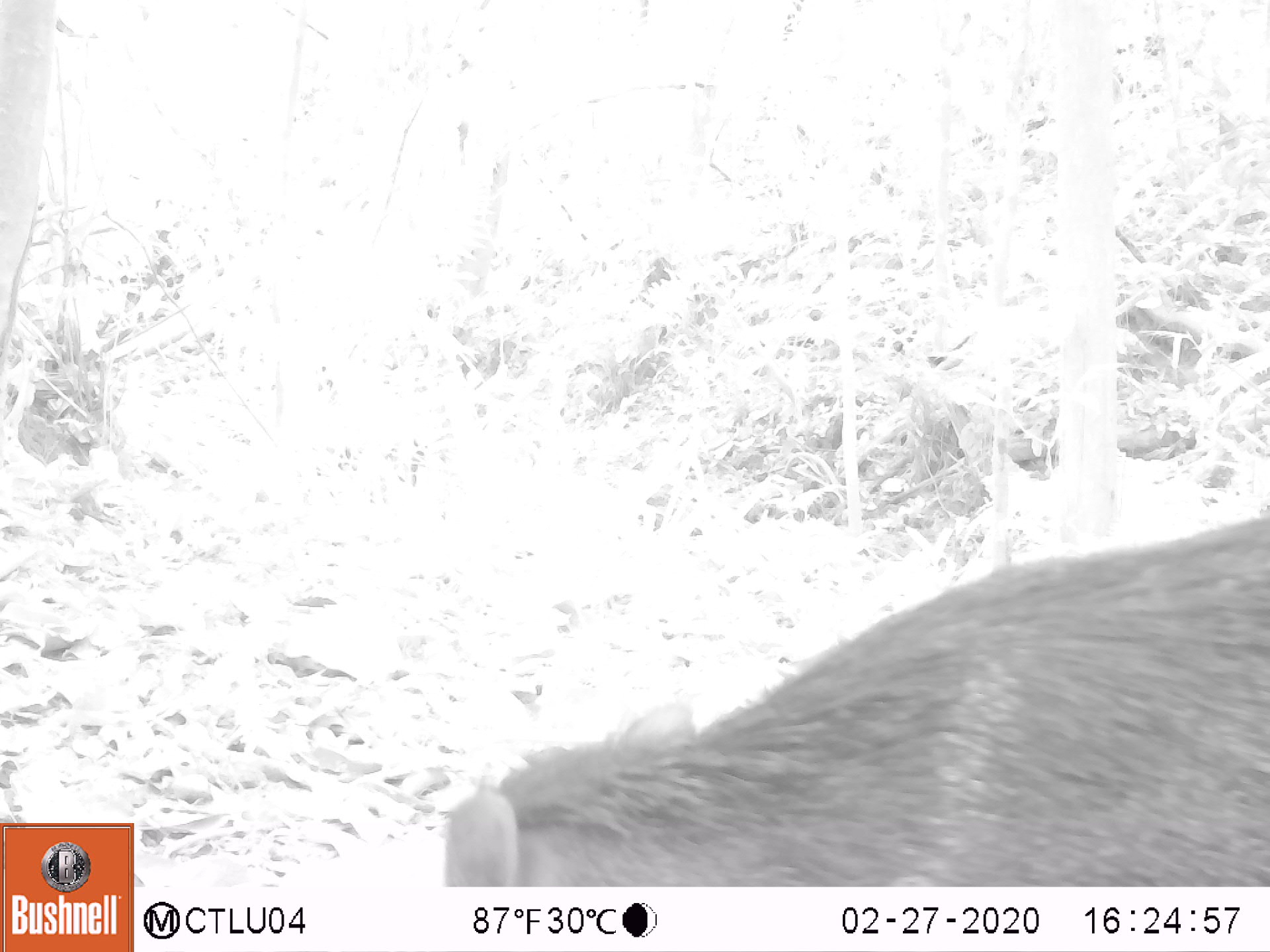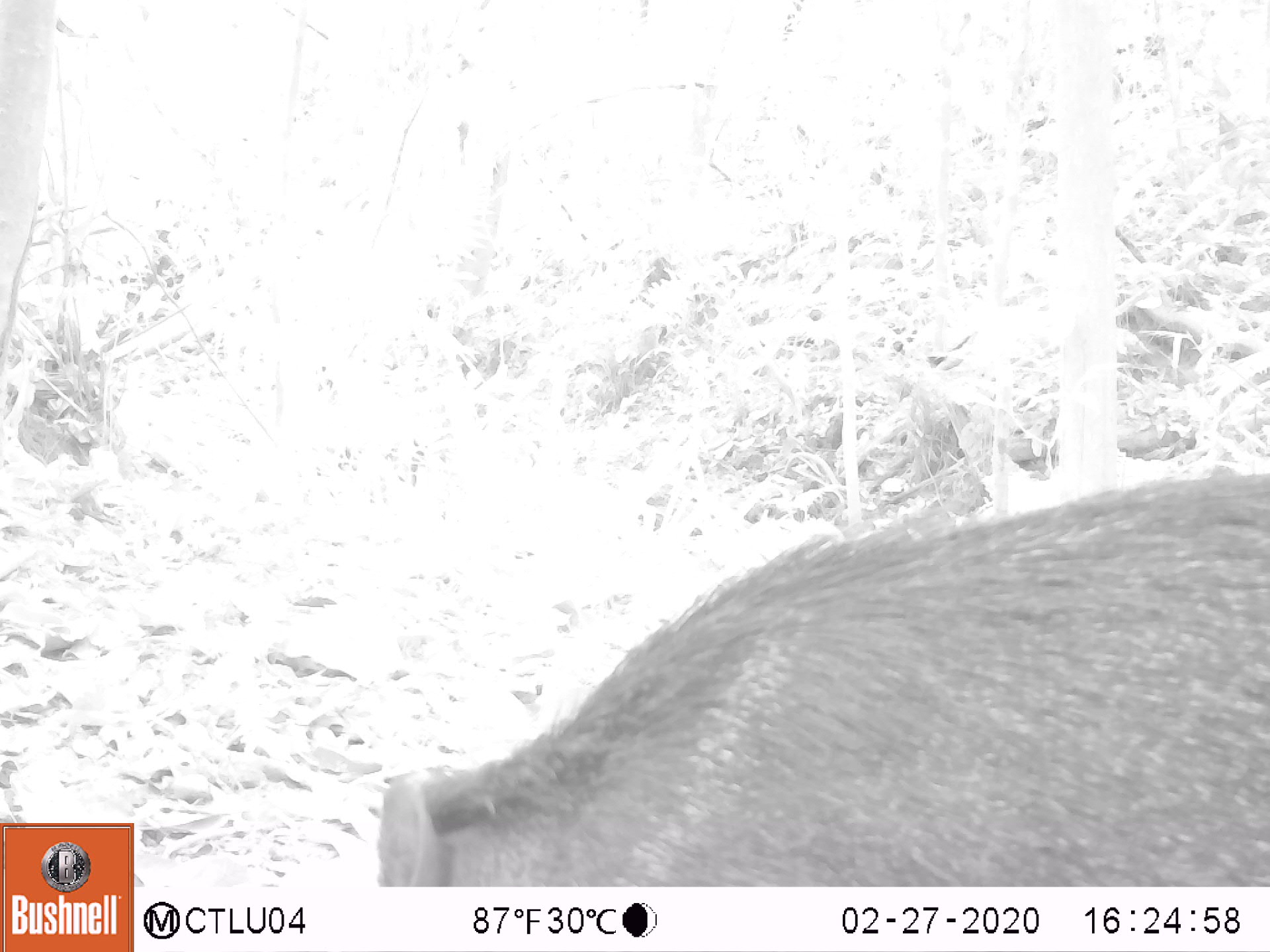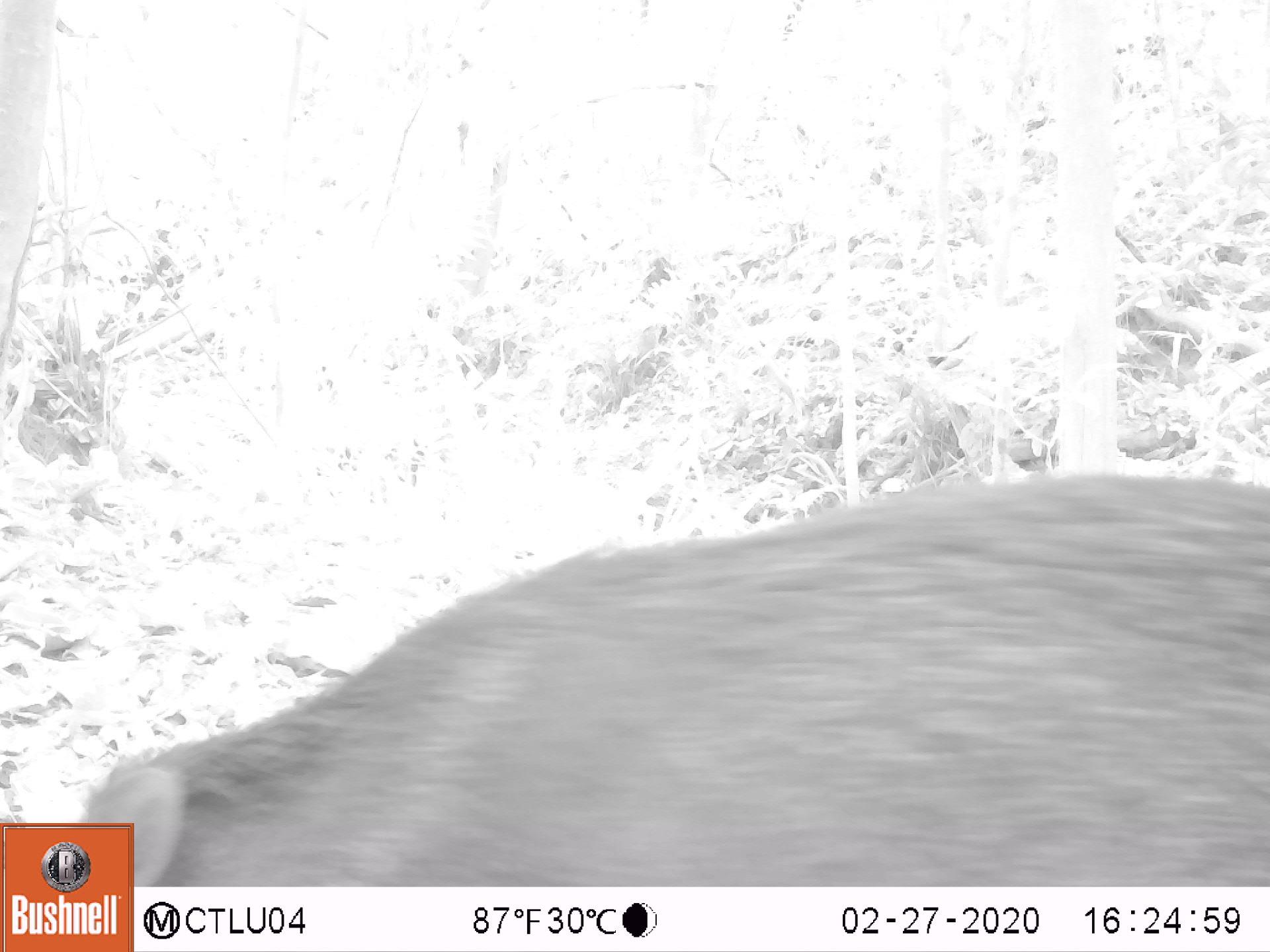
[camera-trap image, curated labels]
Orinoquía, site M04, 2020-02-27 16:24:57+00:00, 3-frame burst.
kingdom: Animalia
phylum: Chordata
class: Mammalia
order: Artiodactyla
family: Tayassuidae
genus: Pecari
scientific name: Pecari tajacu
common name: collared peccary